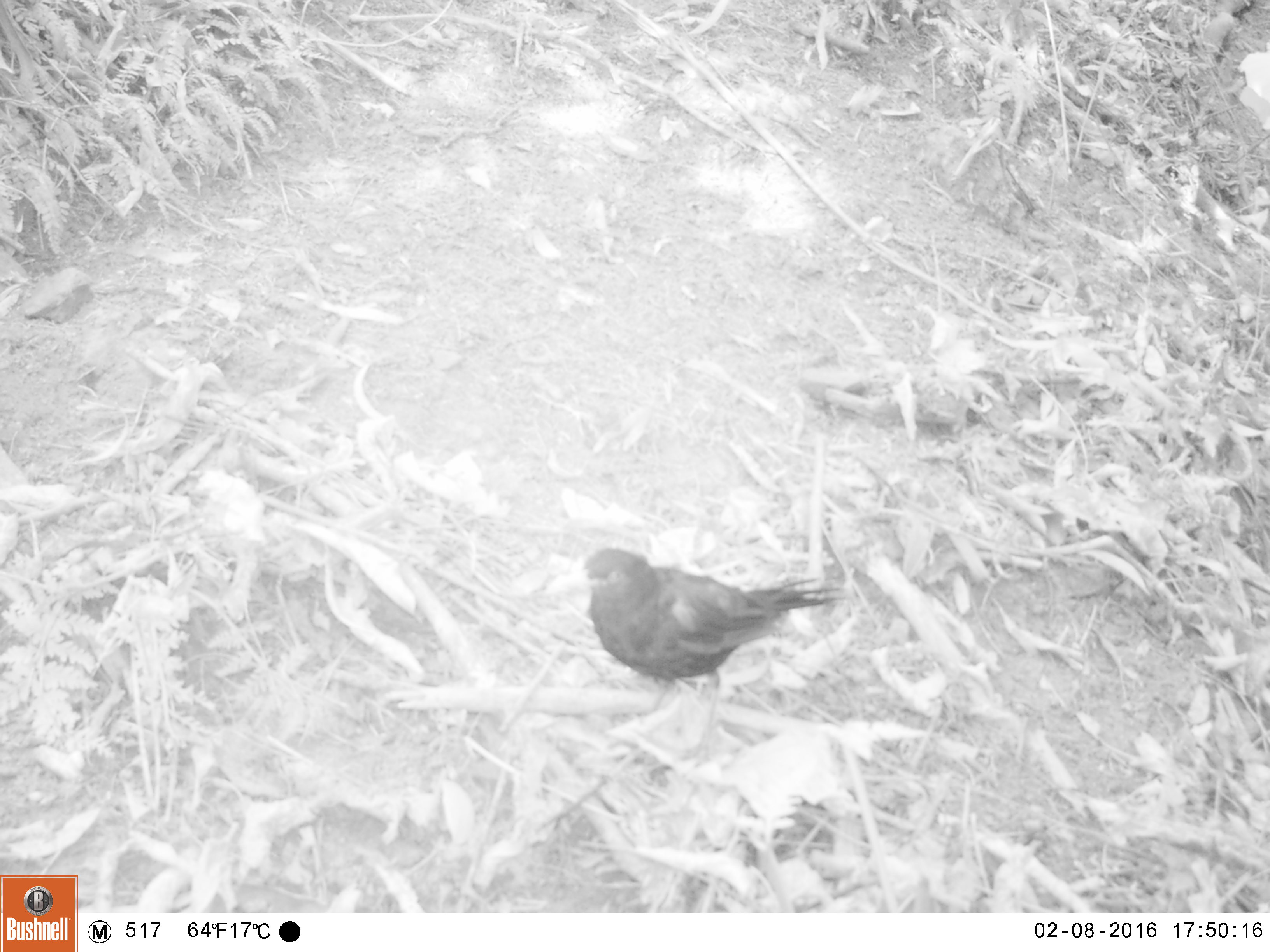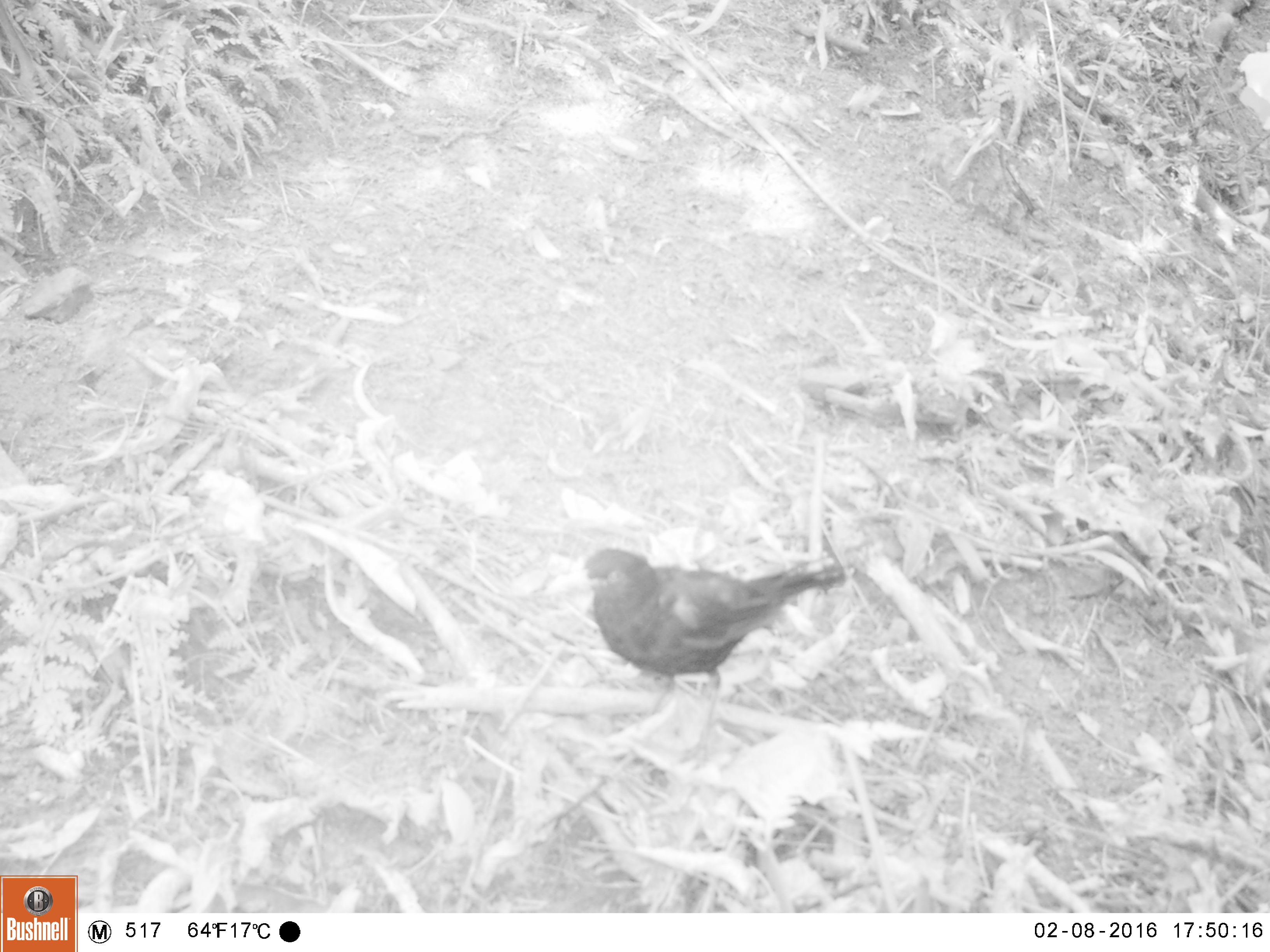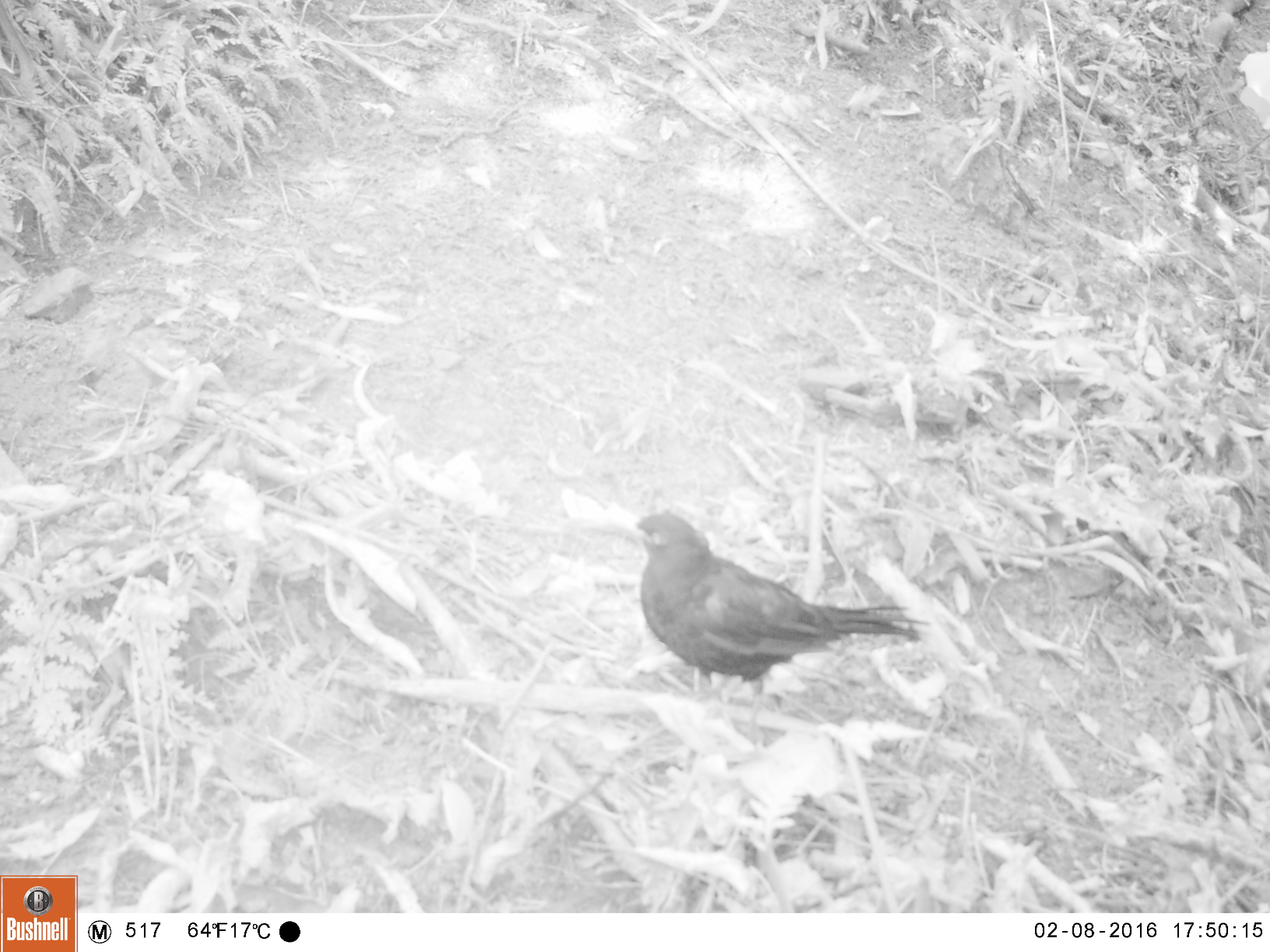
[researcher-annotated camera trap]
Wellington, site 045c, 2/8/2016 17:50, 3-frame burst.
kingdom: Animalia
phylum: Chordata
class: Aves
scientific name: Aves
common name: bird